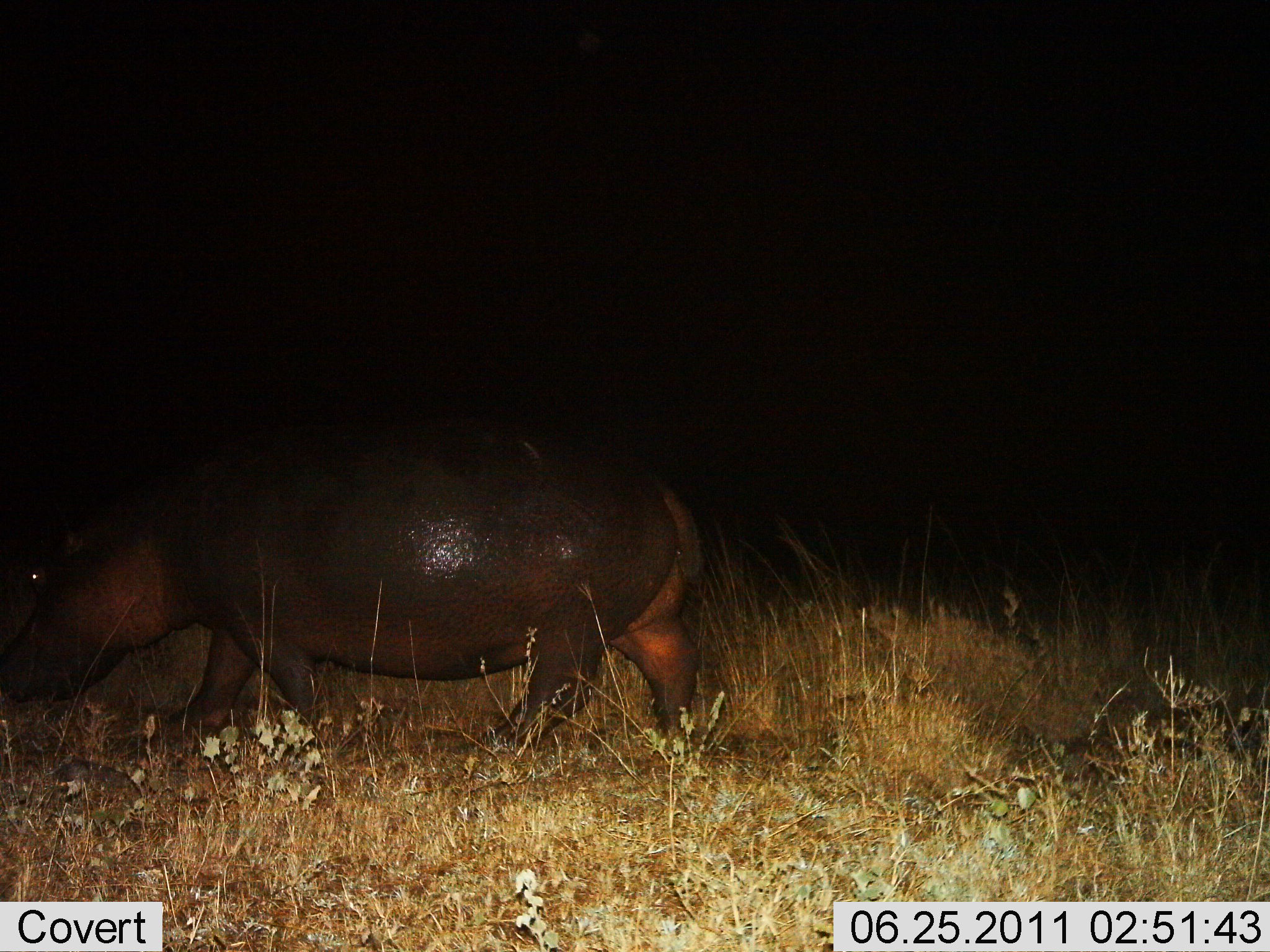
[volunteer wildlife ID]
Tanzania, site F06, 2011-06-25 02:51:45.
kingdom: Animalia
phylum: Chordata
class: Mammalia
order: Artiodactyla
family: Hippopotamidae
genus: Hippopotamus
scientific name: Hippopotamus amphibius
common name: hippopotamus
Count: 1.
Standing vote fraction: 8%.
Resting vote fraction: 0%.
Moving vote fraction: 92%.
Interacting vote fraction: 0%.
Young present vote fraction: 0%.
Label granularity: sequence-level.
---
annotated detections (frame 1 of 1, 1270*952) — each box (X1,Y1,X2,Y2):
animal: (0,415,716,806)